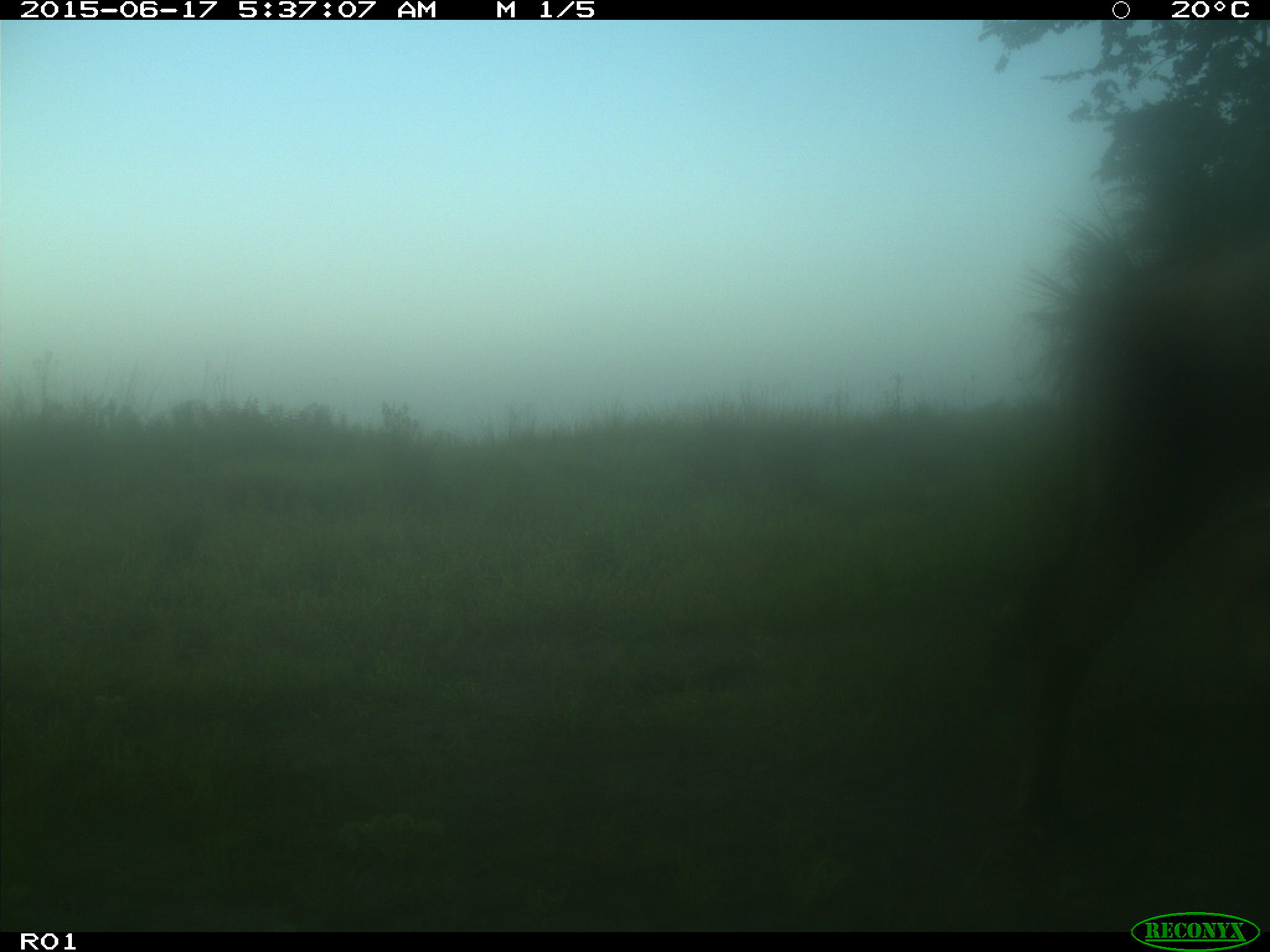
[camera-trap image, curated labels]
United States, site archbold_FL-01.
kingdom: Animalia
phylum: Chordata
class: Mammalia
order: Artiodactyla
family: Bovidae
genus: Bos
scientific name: Bos taurus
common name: domestic cow